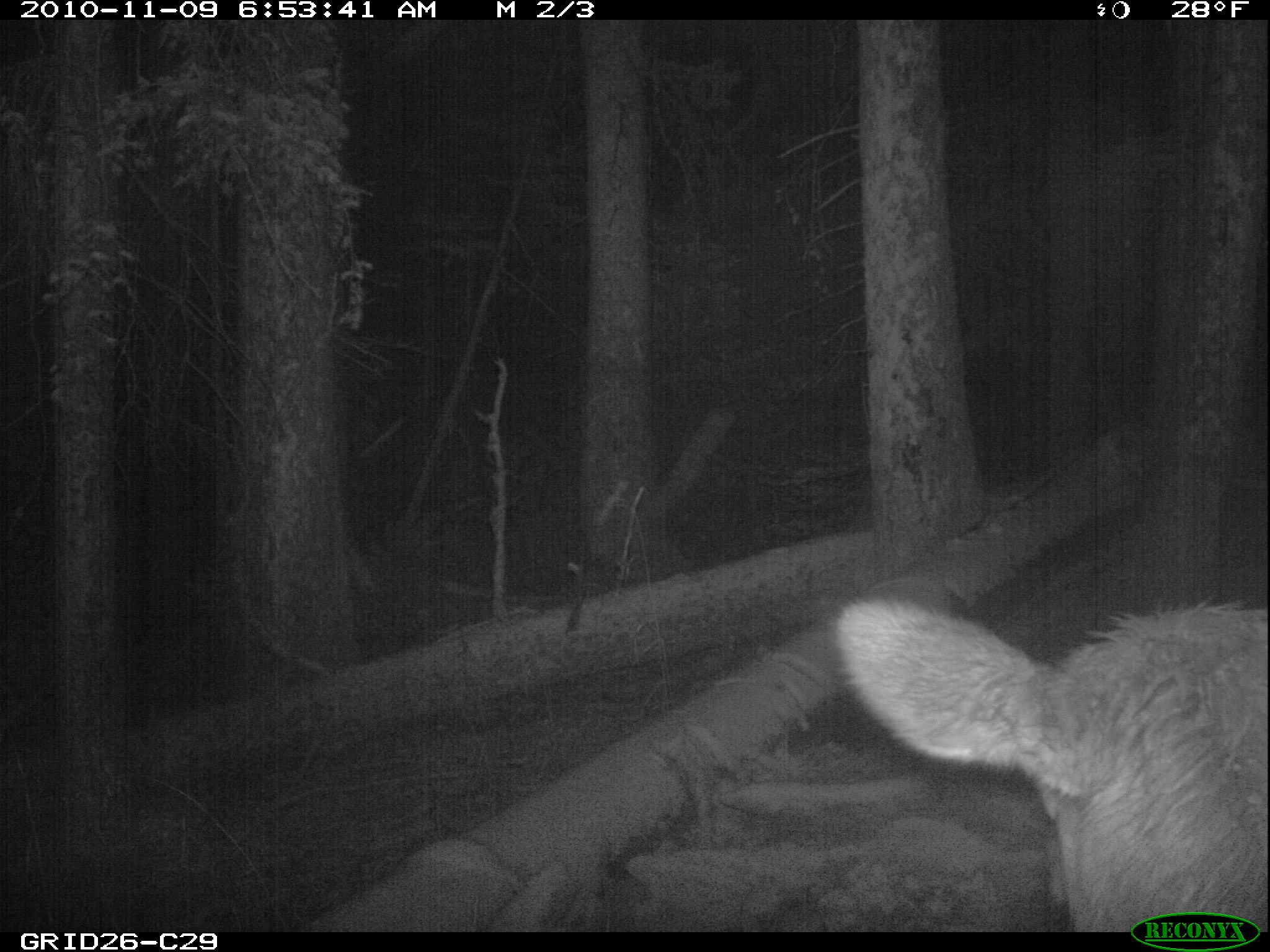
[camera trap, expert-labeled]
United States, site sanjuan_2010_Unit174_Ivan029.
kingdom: Animalia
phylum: Chordata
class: Mammalia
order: Artiodactyla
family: Cervidae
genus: Cervus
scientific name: Cervus elaphus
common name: red deer